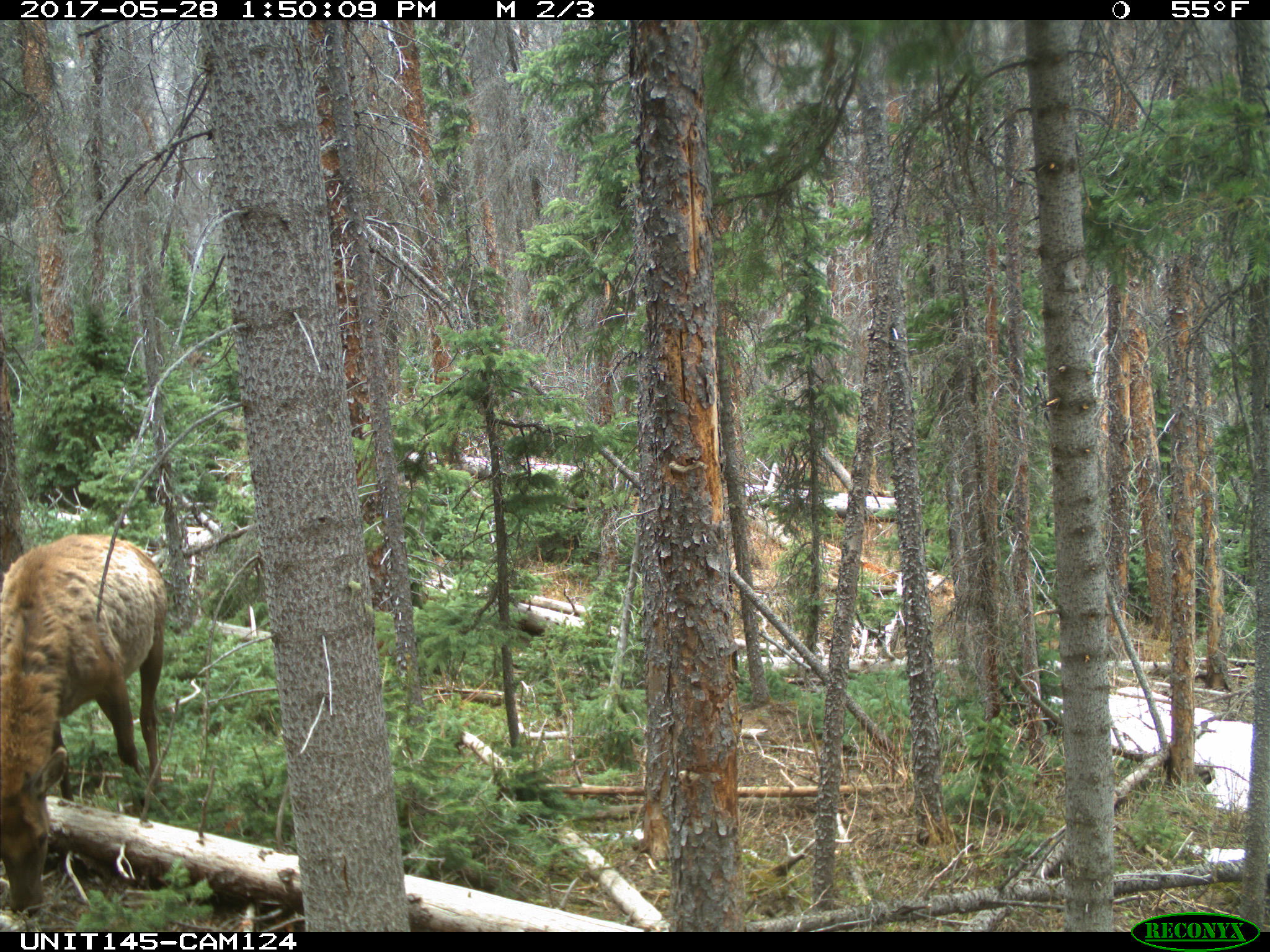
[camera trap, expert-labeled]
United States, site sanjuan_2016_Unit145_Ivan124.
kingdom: Animalia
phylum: Chordata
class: Mammalia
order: Artiodactyla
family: Cervidae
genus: Cervus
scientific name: Cervus elaphus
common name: red deer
Cervus elaphus (red deer).